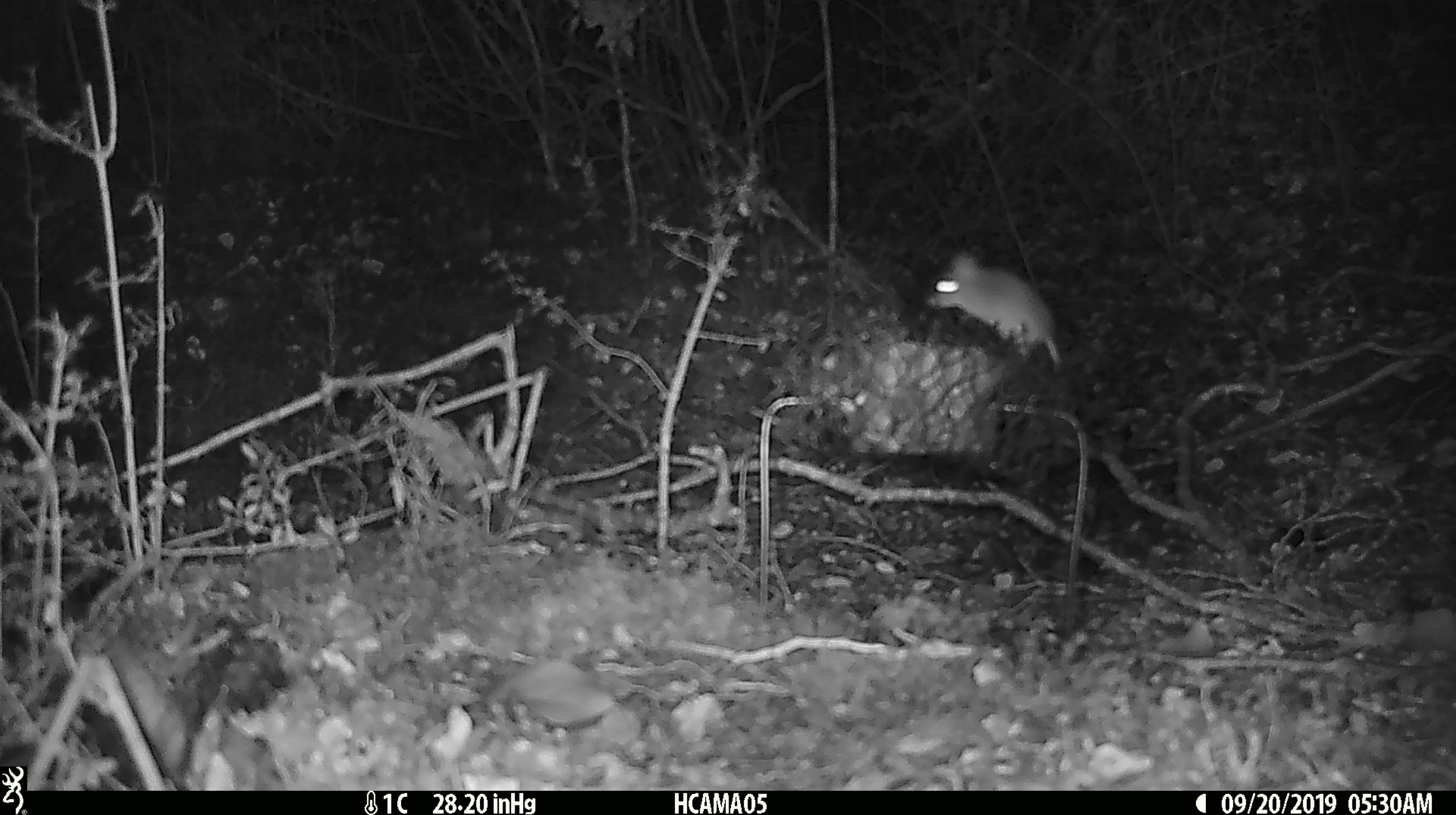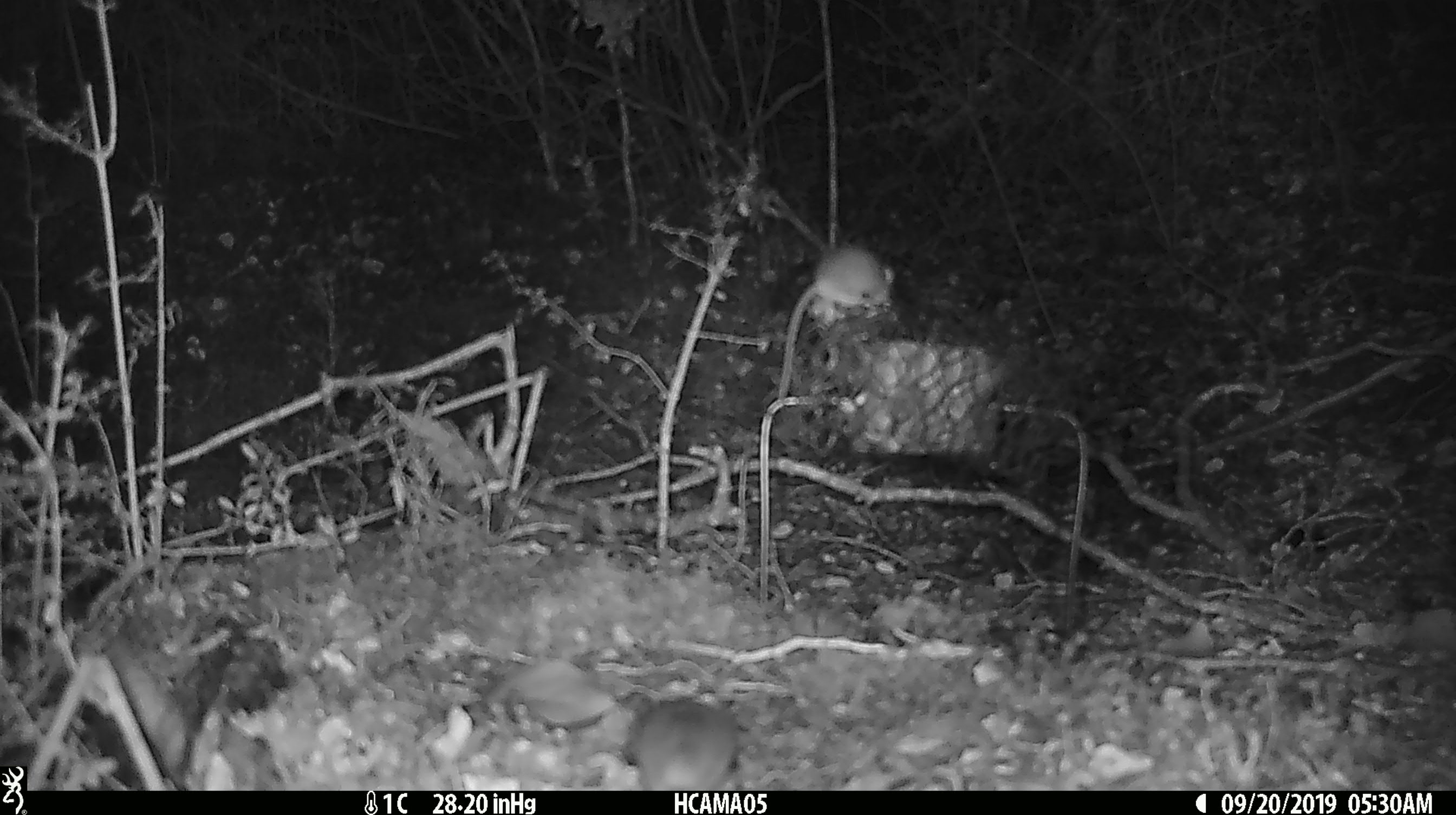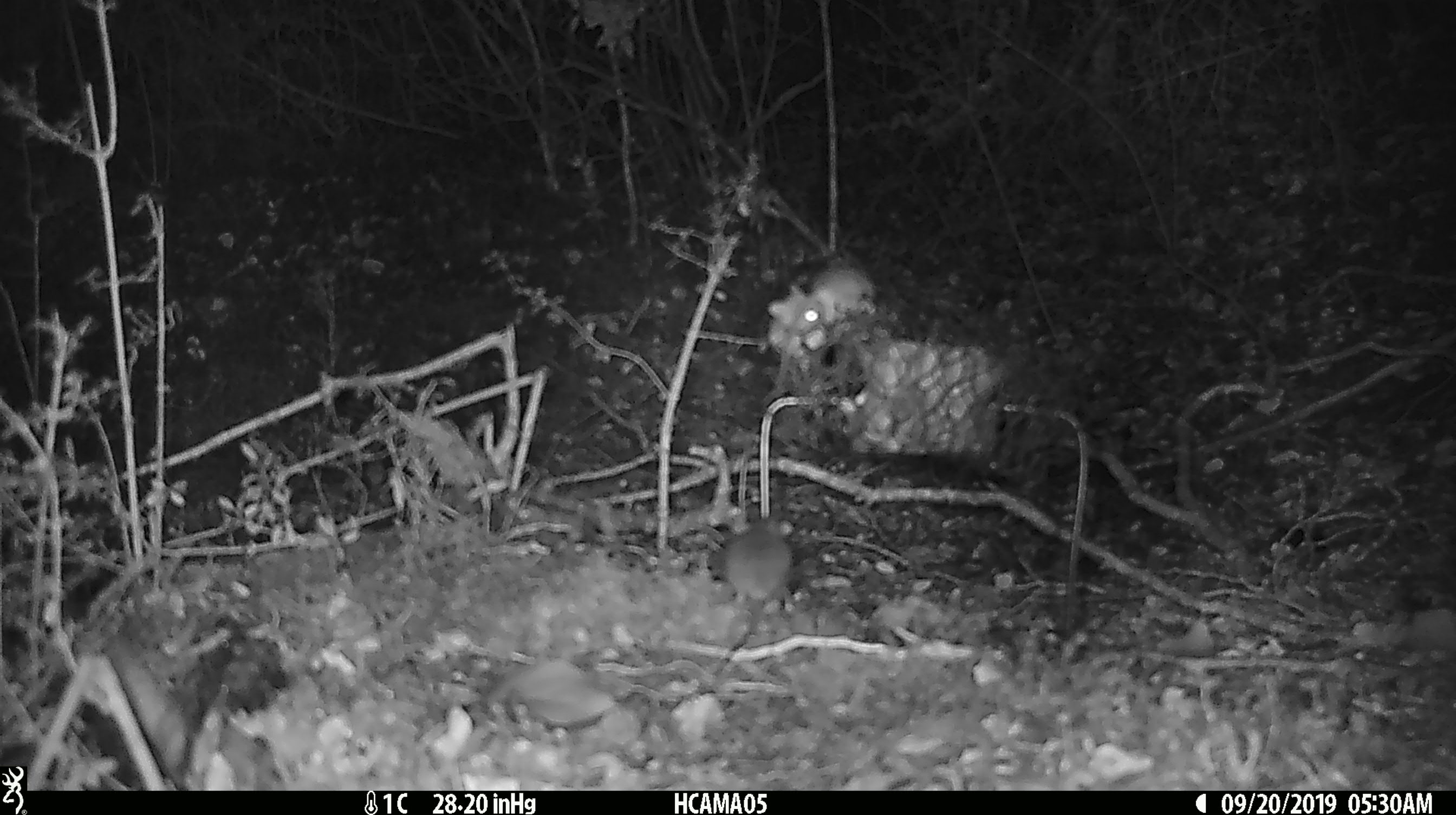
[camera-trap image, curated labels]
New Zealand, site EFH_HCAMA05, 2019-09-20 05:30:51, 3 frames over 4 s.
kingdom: Animalia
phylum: Chordata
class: Mammalia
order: Rodentia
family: Muridae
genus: Mus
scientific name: Mus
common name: mouse